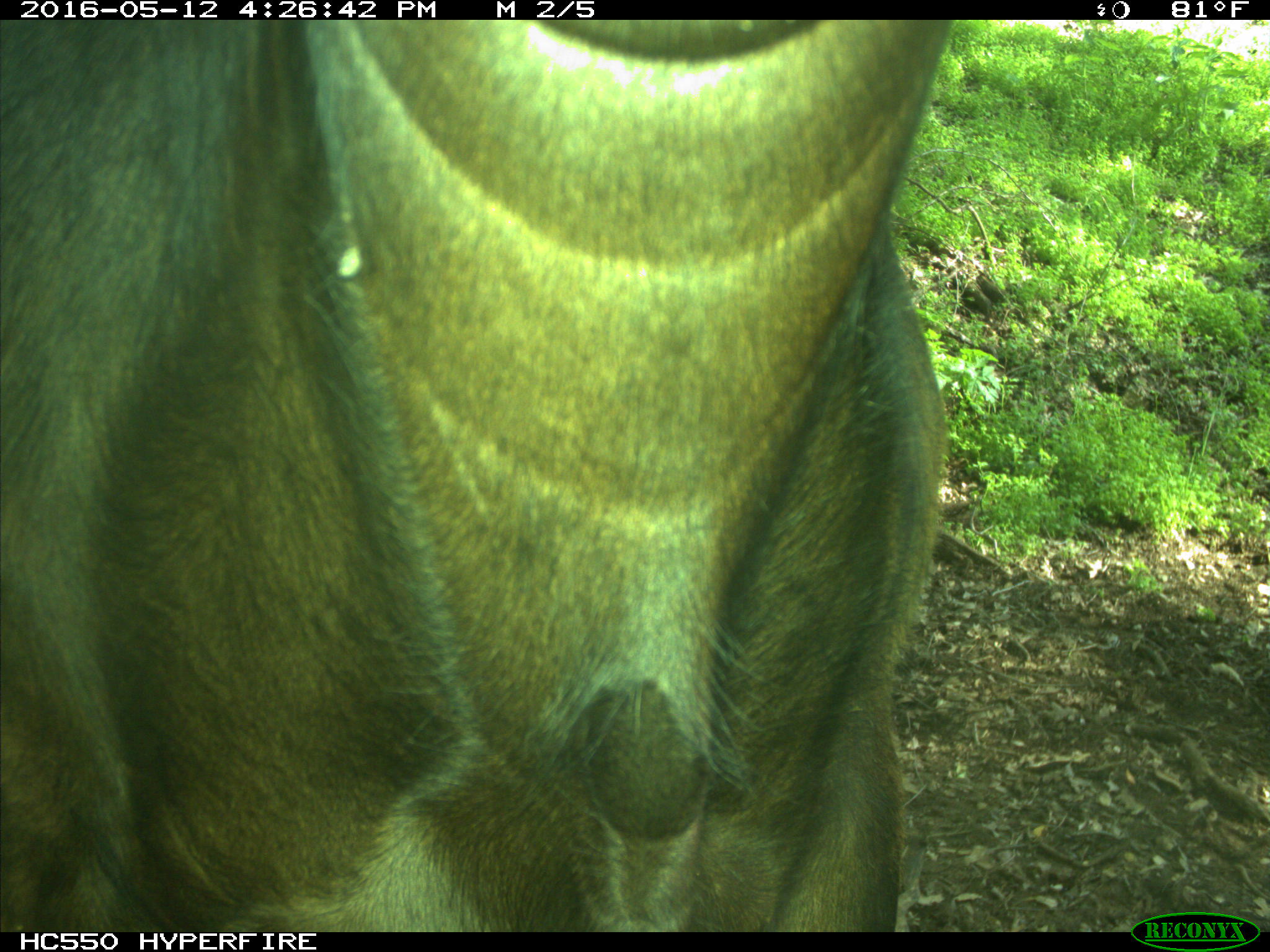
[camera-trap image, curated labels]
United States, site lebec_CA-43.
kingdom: Animalia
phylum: Chordata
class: Mammalia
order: Artiodactyla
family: Bovidae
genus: Bos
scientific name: Bos taurus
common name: domestic cow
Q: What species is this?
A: Bos taurus (domestic cow).